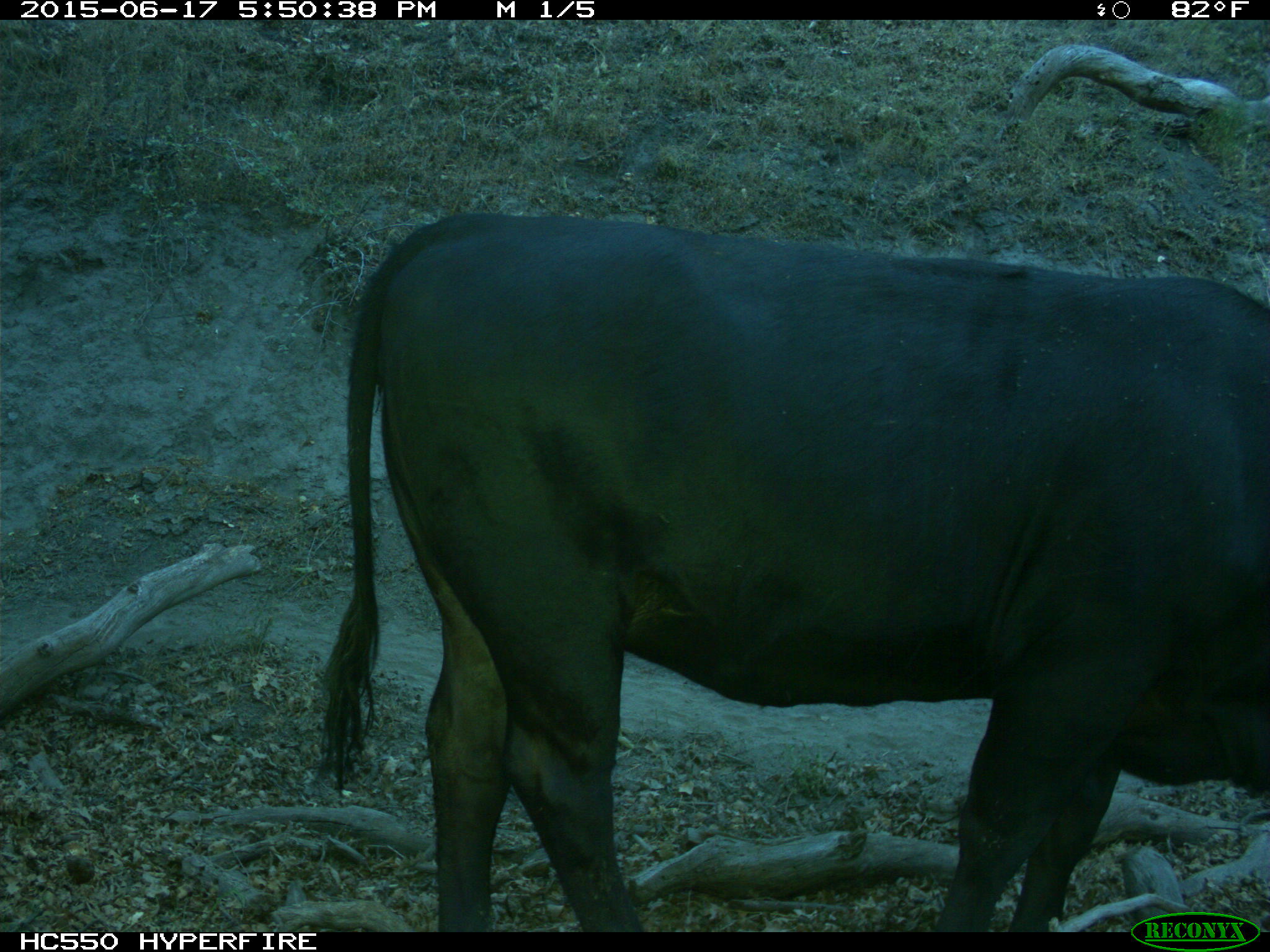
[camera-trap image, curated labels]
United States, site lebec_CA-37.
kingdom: Animalia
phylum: Chordata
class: Mammalia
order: Artiodactyla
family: Bovidae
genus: Bos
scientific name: Bos taurus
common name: domestic cow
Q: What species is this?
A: Bos taurus (domestic cow).